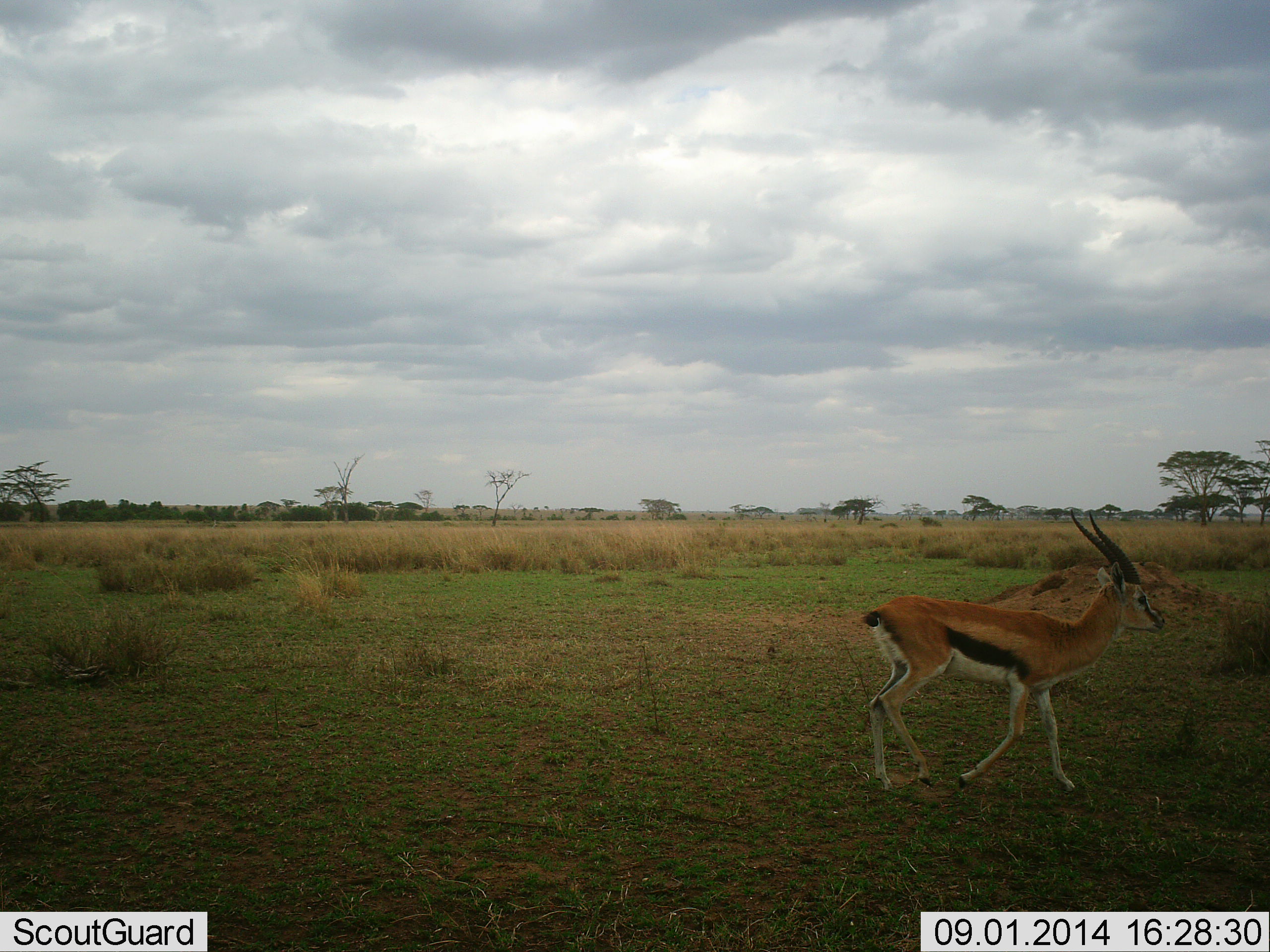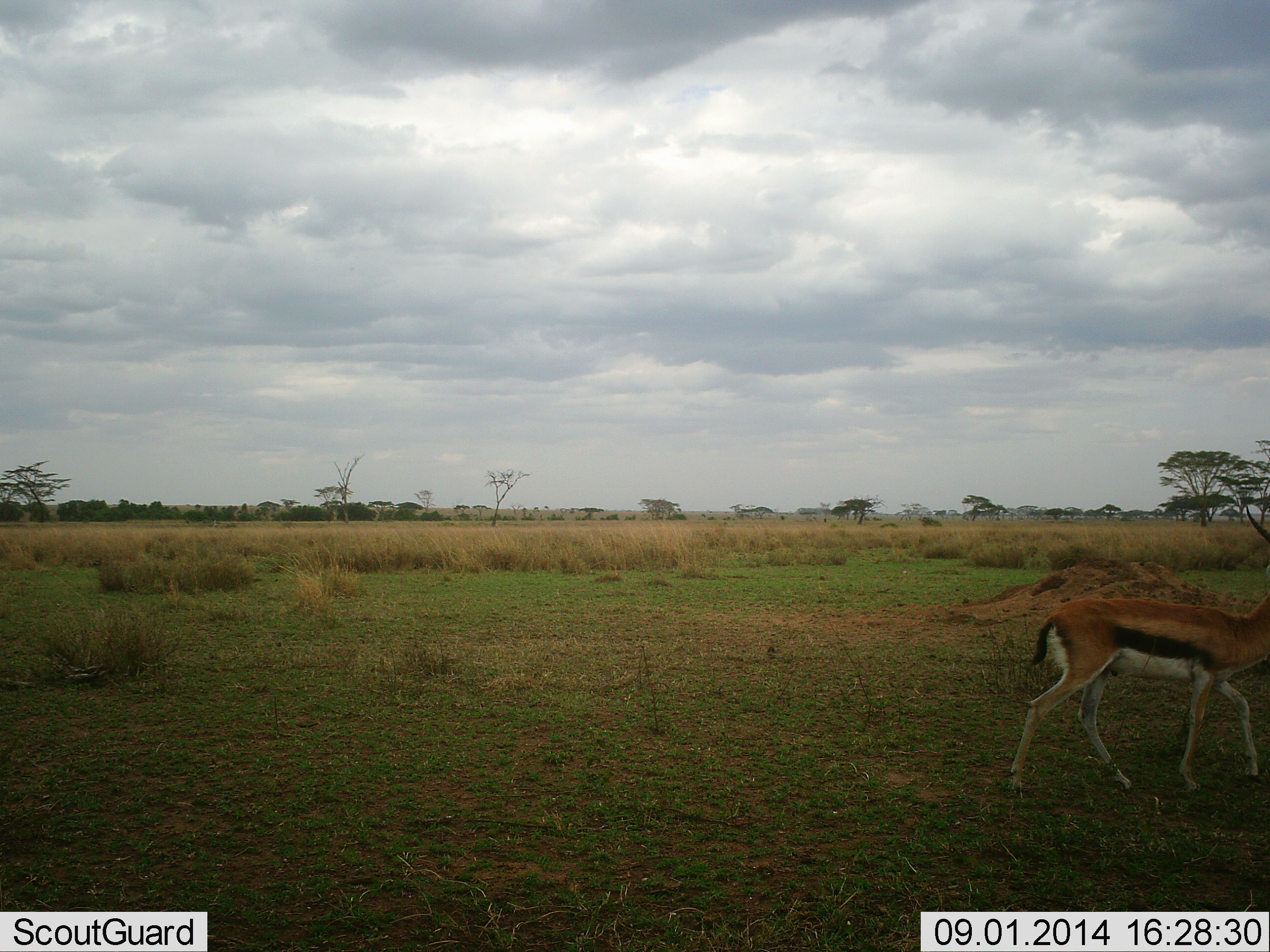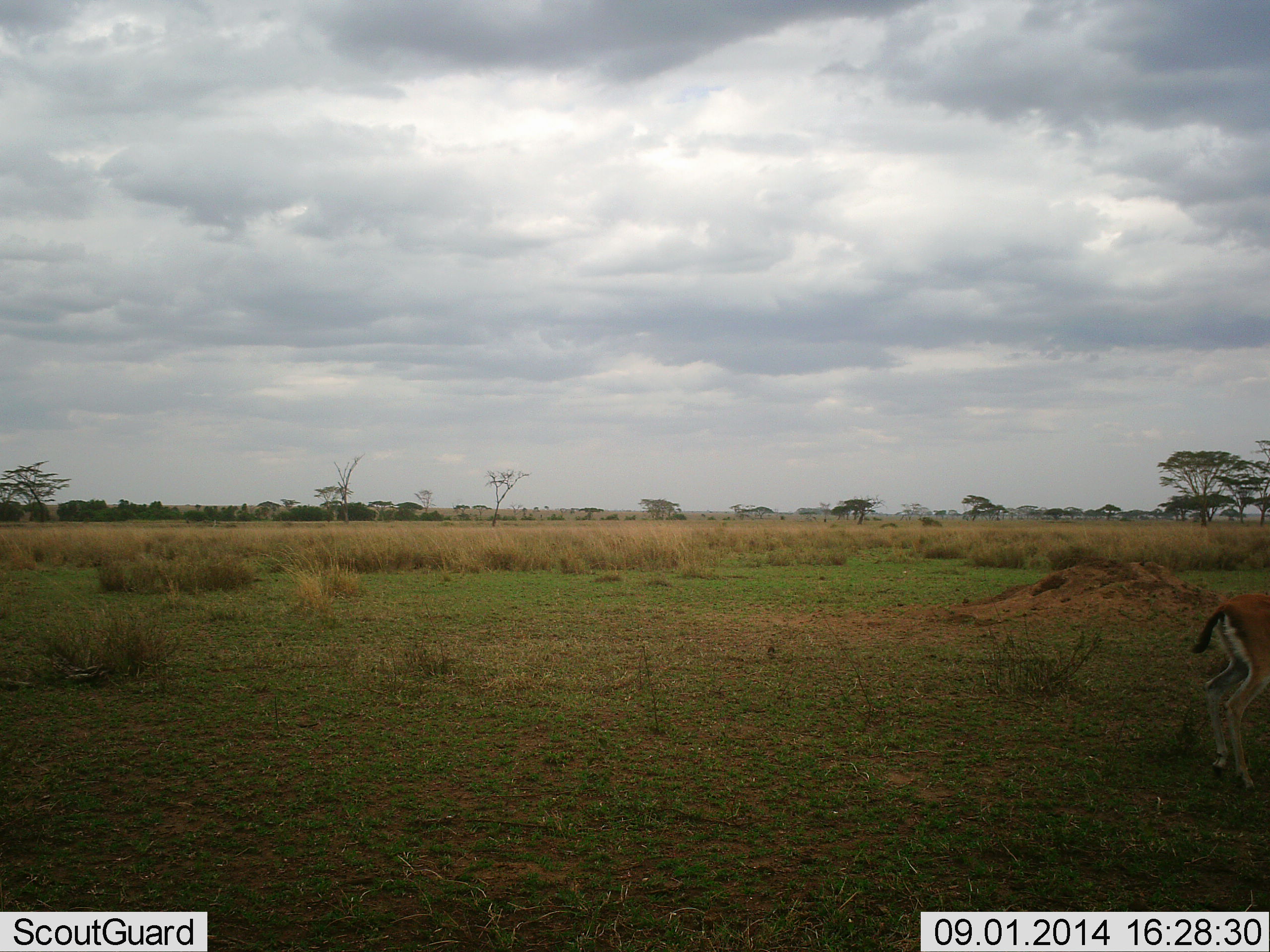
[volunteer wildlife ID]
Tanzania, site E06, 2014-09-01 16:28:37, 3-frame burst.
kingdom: Animalia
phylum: Chordata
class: Mammalia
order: Artiodactyla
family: Bovidae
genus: Eudorcas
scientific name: Eudorcas thomsonii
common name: thomson's gazelle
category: gazellethomsons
Gazellethomsons (thomson's gazelle) (Eudorcas thomsonii), count 1. Behavior (volunteer vote fractions): standing 0%, resting 0%, moving 100%, interacting 0%. Young present (vote fraction): 0%. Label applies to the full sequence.